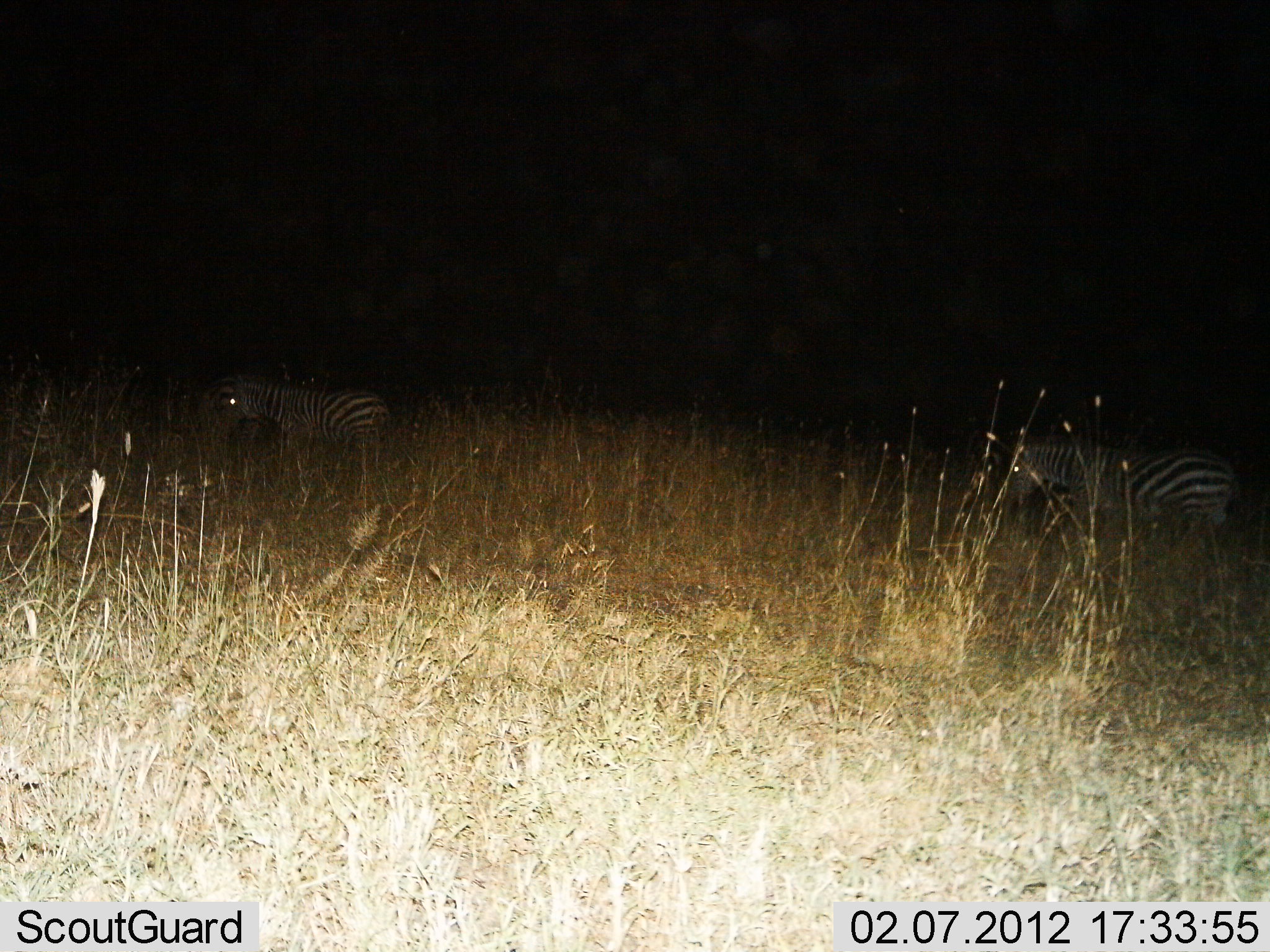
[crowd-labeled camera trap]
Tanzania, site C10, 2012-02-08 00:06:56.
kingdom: Animalia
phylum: Chordata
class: Mammalia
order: Perissodactyla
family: Equidae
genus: Equus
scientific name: Equus quagga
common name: plains zebra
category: zebra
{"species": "zebra (plains zebra) (Equus quagga)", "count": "2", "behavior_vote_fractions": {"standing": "45%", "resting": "0%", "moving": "55%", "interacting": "0%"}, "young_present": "0%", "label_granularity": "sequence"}